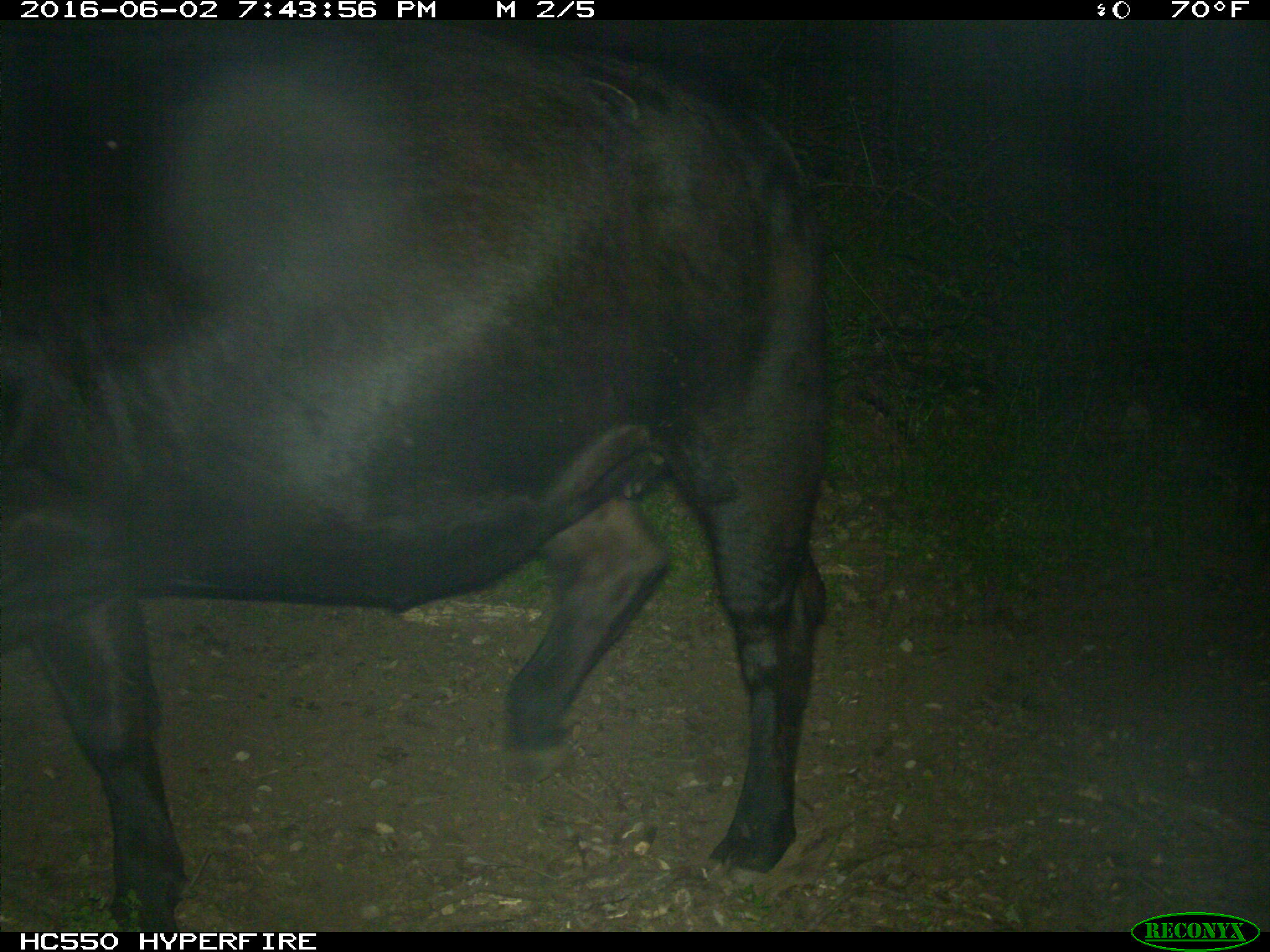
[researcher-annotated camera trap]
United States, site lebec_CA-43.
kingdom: Animalia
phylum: Chordata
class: Mammalia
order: Artiodactyla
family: Bovidae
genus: Bos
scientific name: Bos taurus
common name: domestic cow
Bos taurus (domestic cow).